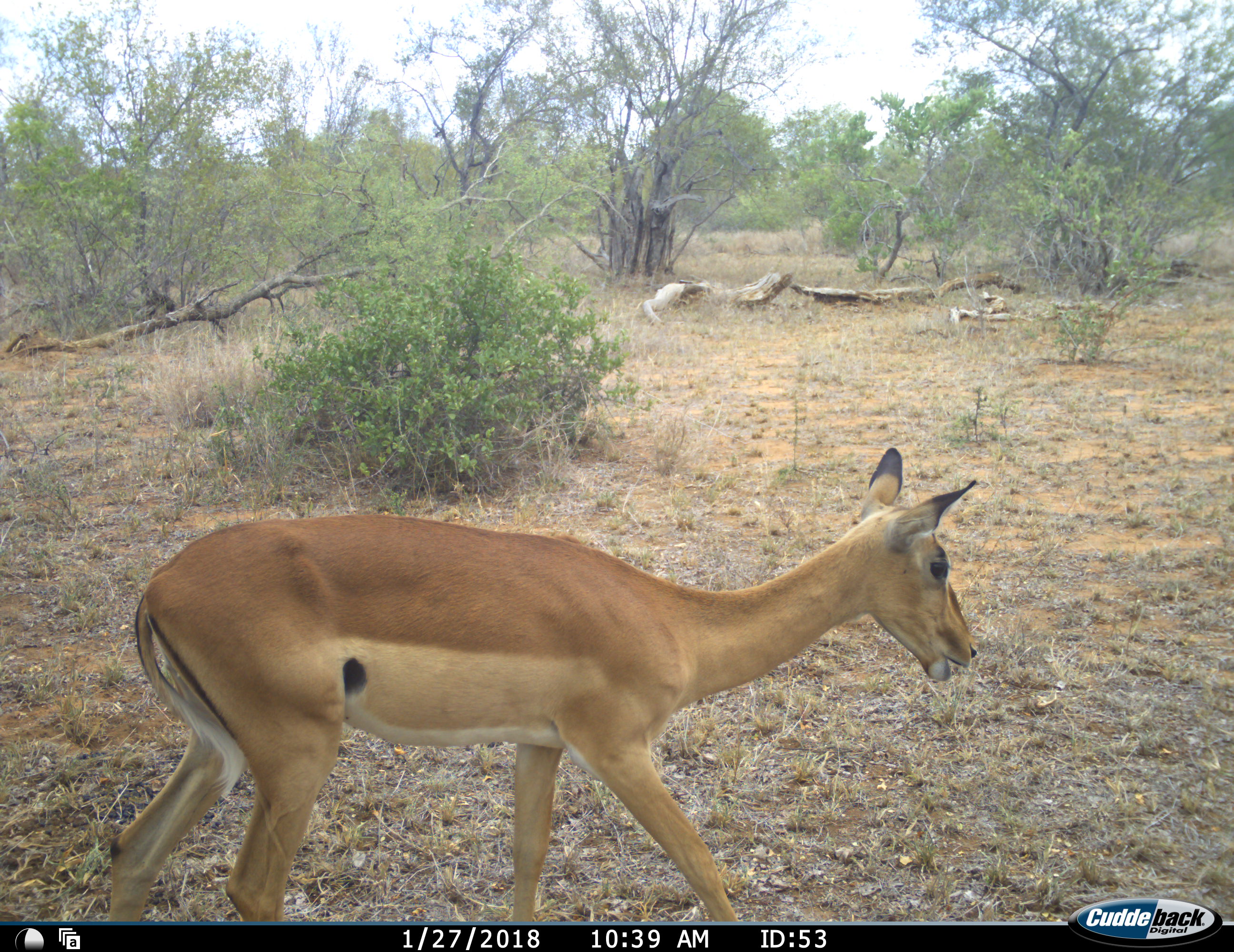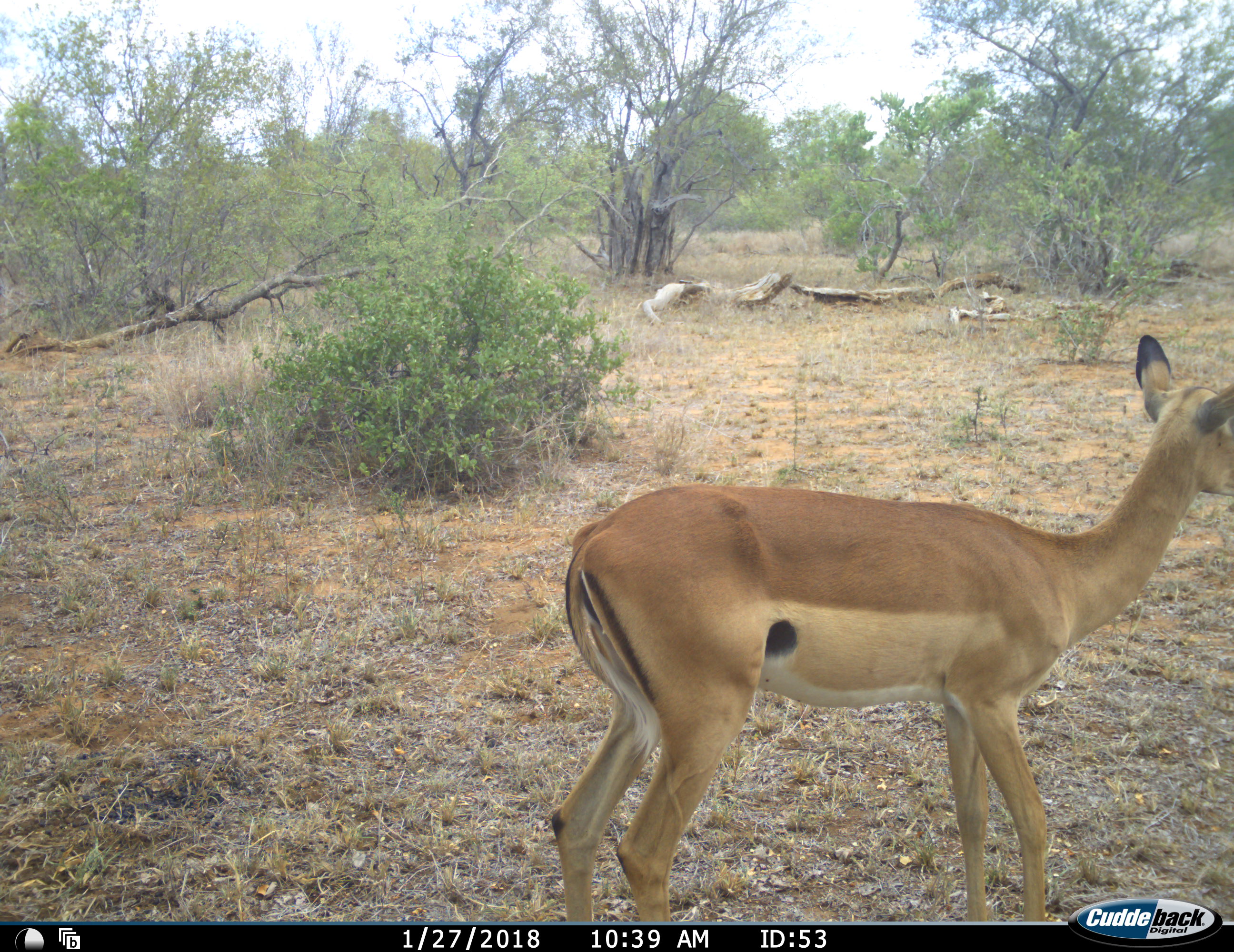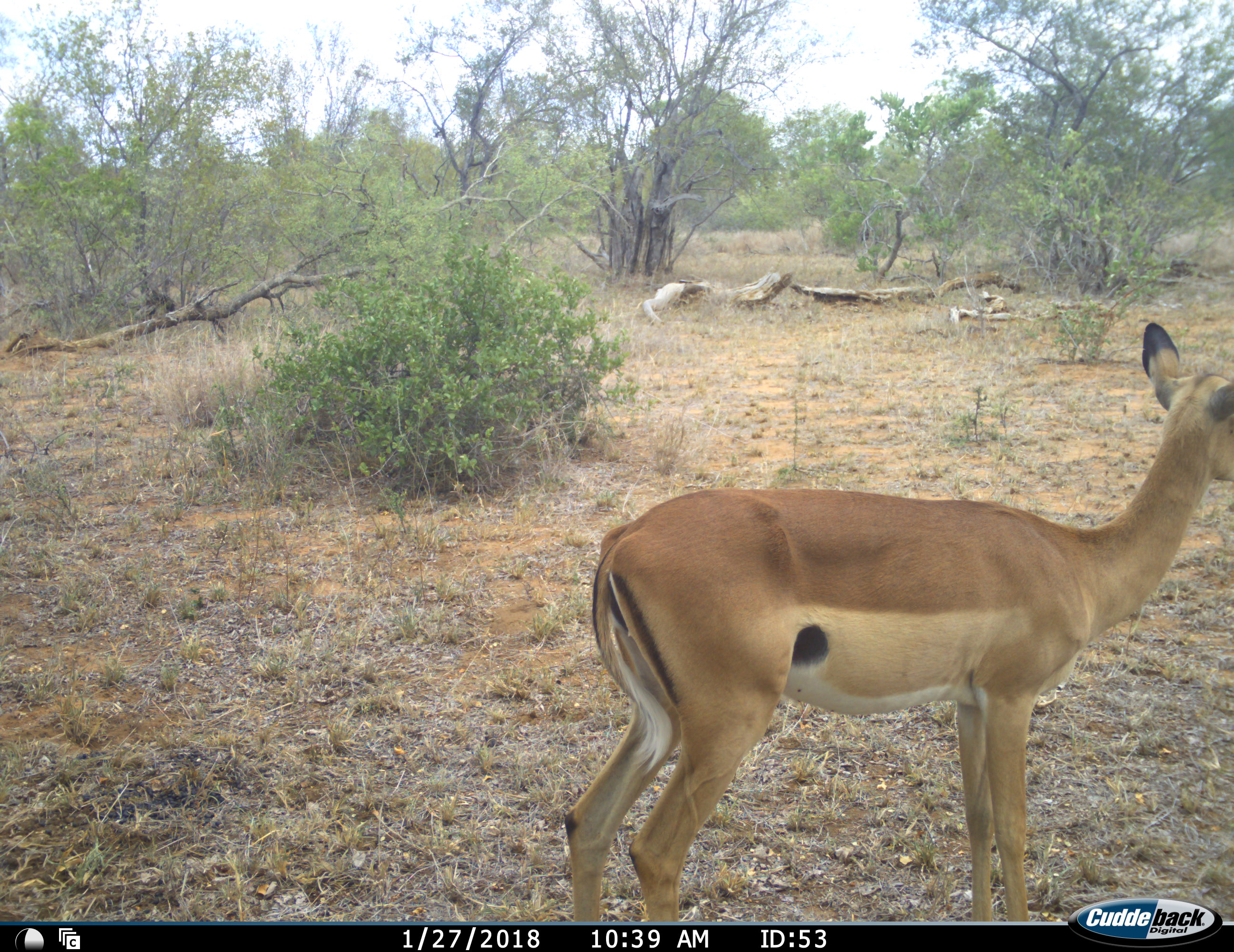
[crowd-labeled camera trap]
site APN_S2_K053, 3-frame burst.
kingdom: Animalia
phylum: Chordata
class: Mammalia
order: Artiodactyla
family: Bovidae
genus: Aepyceros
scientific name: Aepyceros melampus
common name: impala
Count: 1.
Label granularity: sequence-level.